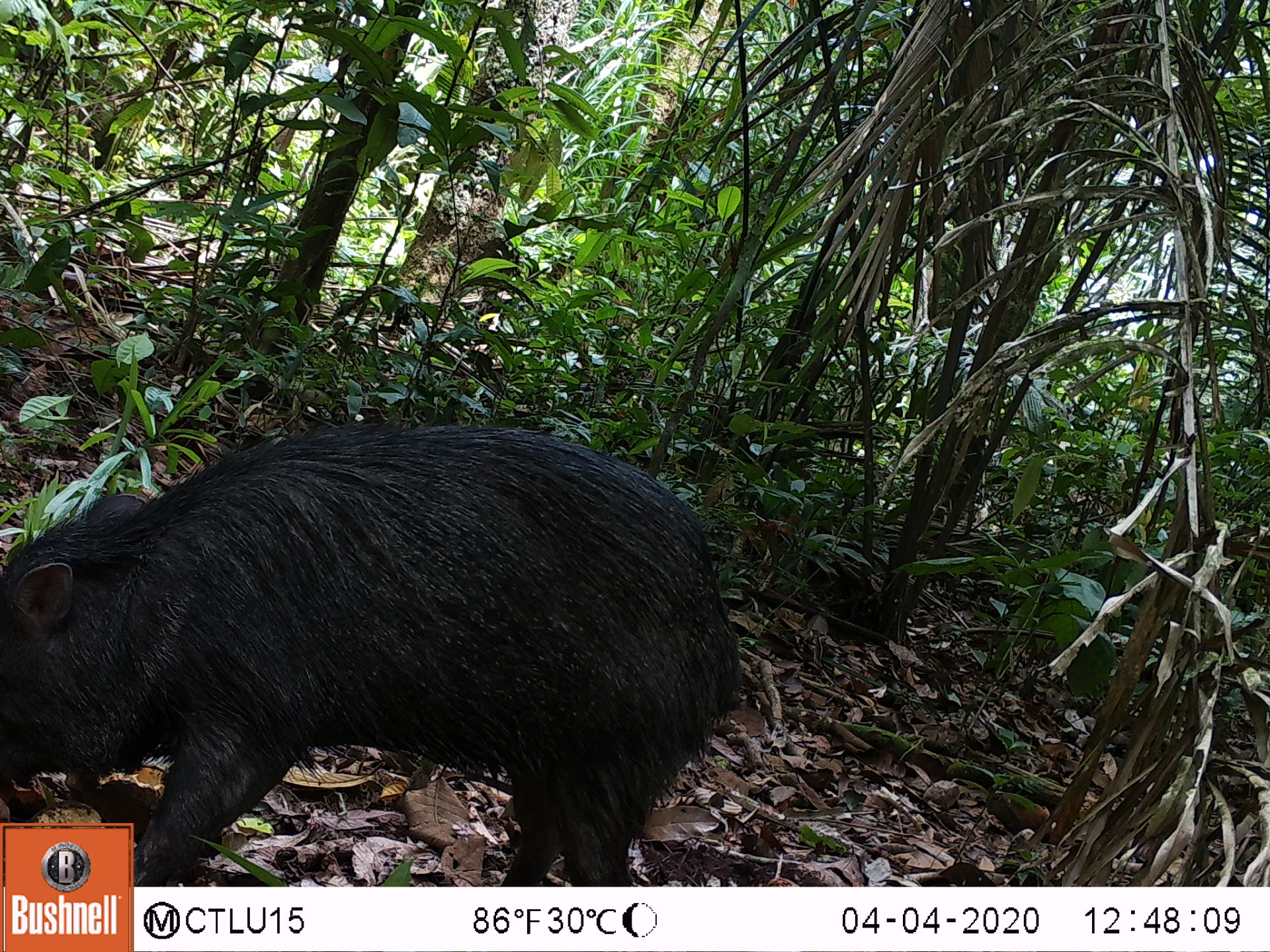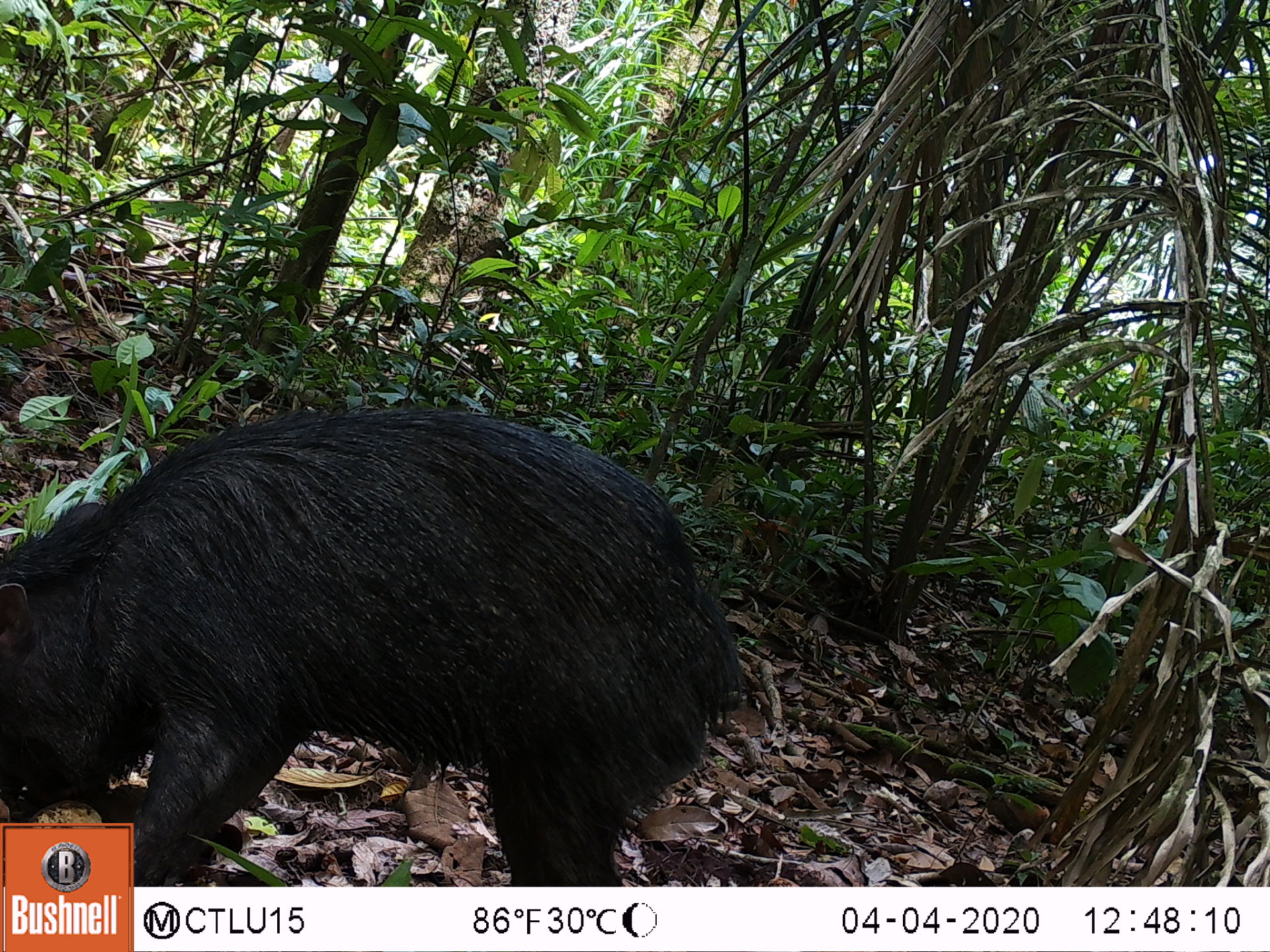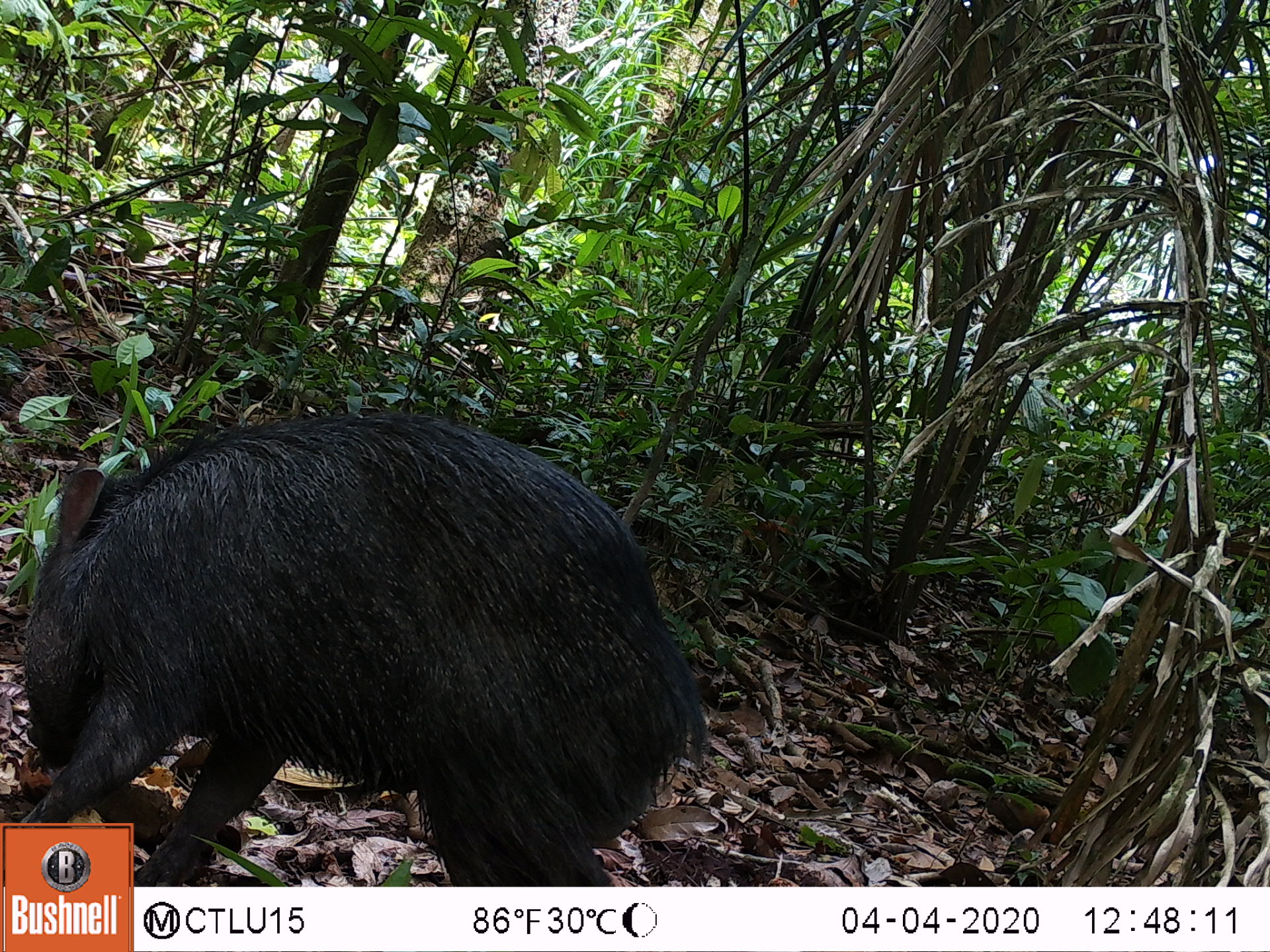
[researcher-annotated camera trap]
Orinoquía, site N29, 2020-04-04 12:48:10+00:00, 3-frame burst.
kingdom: Animalia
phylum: Chordata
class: Mammalia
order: Artiodactyla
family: Tayassuidae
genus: Pecari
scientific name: Pecari tajacu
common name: collared peccary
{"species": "collared peccary (Pecari tajacu)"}